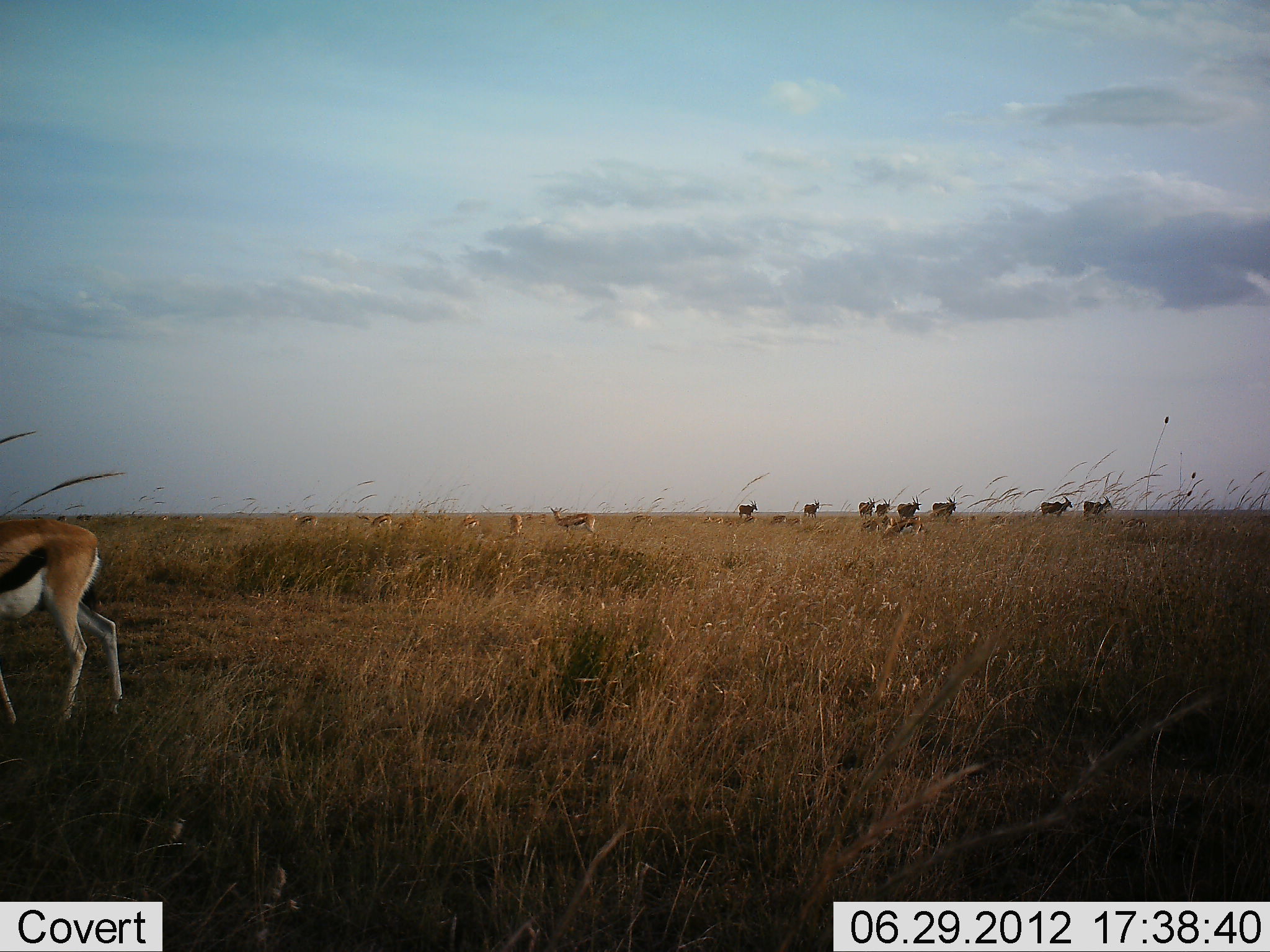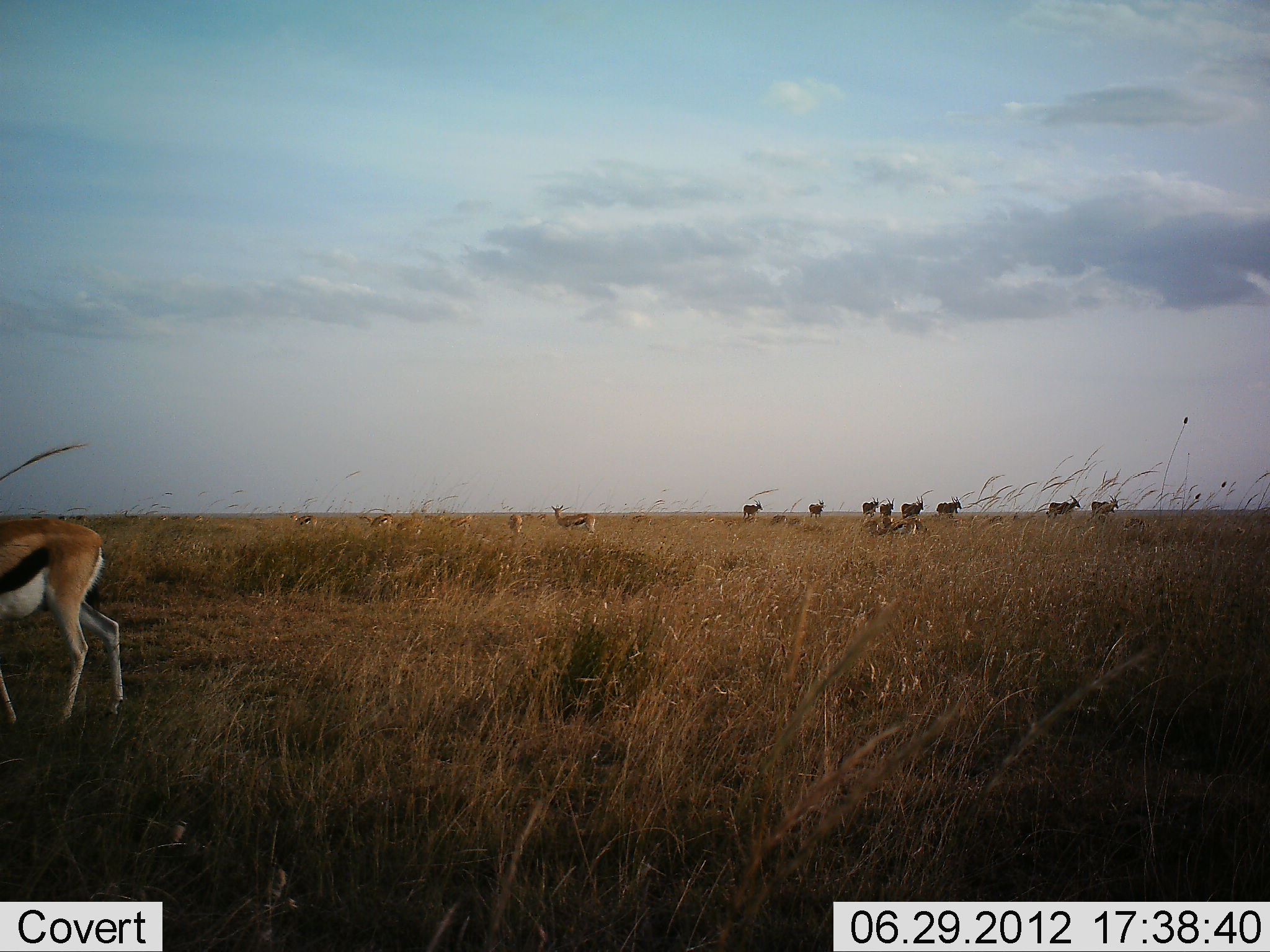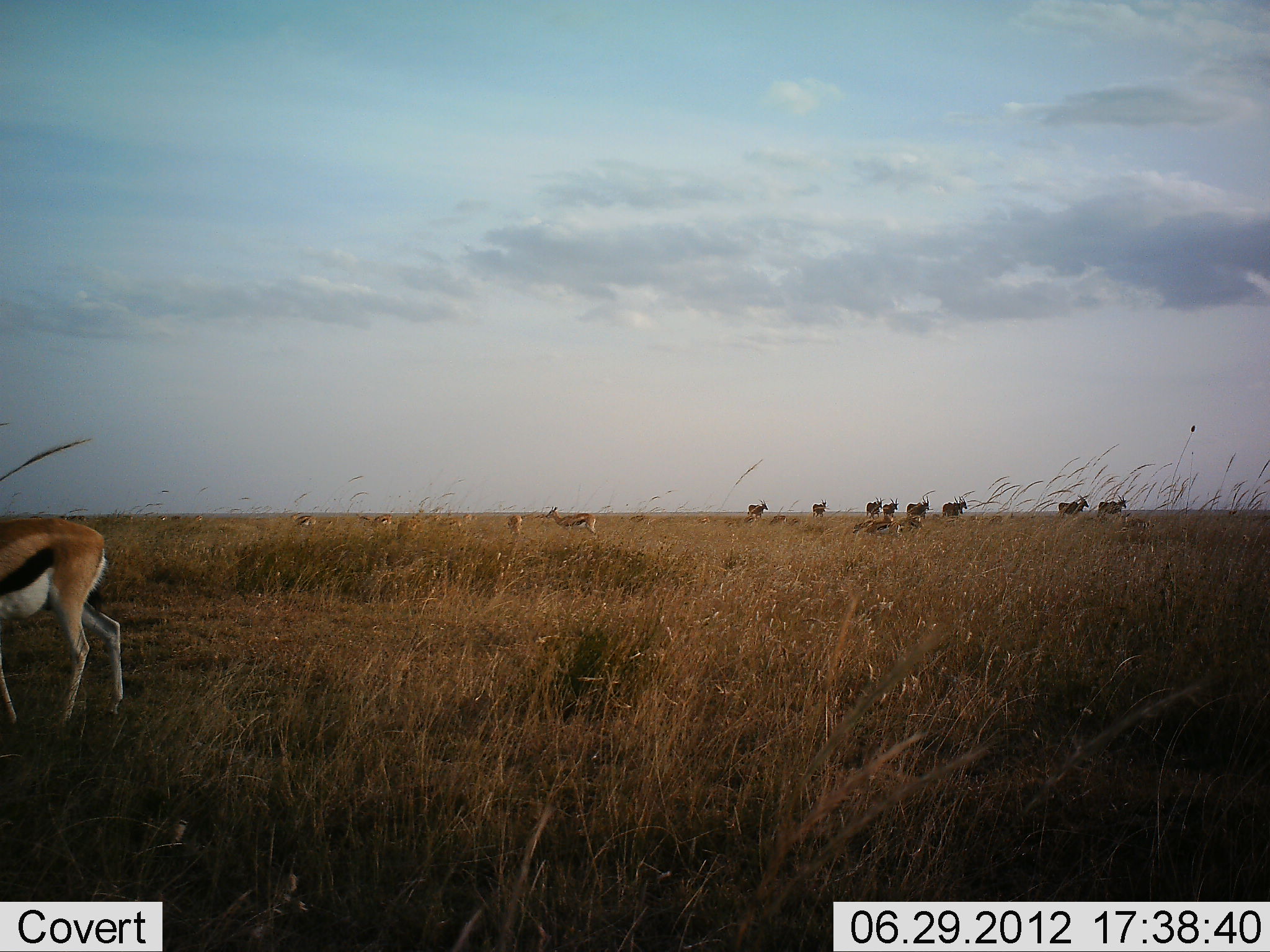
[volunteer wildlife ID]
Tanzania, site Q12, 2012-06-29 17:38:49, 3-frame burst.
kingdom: Animalia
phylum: Chordata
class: Mammalia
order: Artiodactyla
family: Bovidae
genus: Eudorcas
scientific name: Eudorcas thomsonii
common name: thomson's gazelle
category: gazellethomsons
Gazellethomsons (thomson's gazelle) (Eudorcas thomsonii), count 10. Behavior (volunteer vote fractions): standing 83%, resting 0%, moving 39%, interacting 0%. Young present (vote fraction): 0%. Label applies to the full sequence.